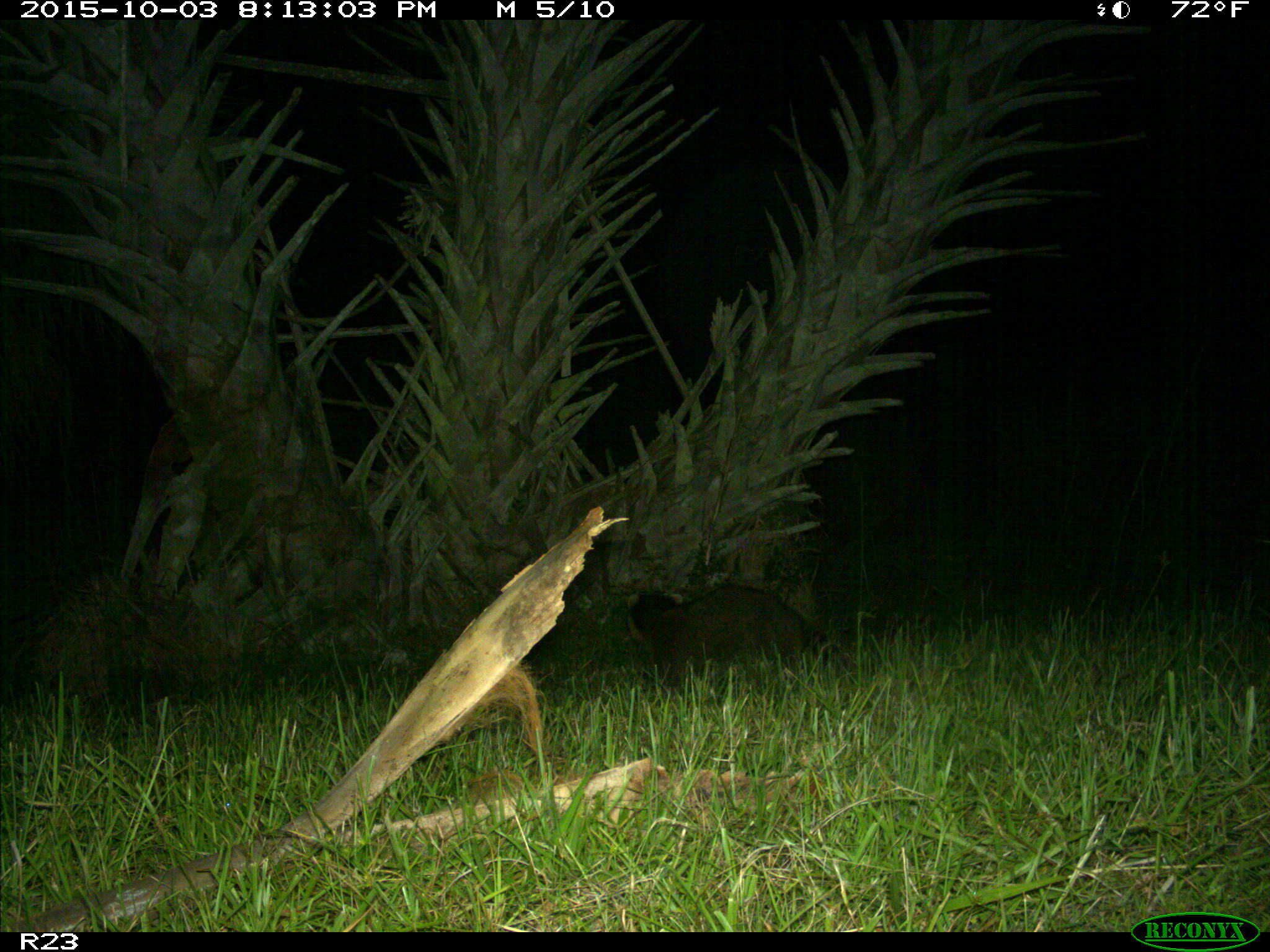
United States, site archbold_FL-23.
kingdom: Animalia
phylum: Chordata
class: Mammalia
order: Carnivora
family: Procyonidae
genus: Procyon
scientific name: Procyon lotor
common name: common raccoon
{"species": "Procyon lotor (common raccoon)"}